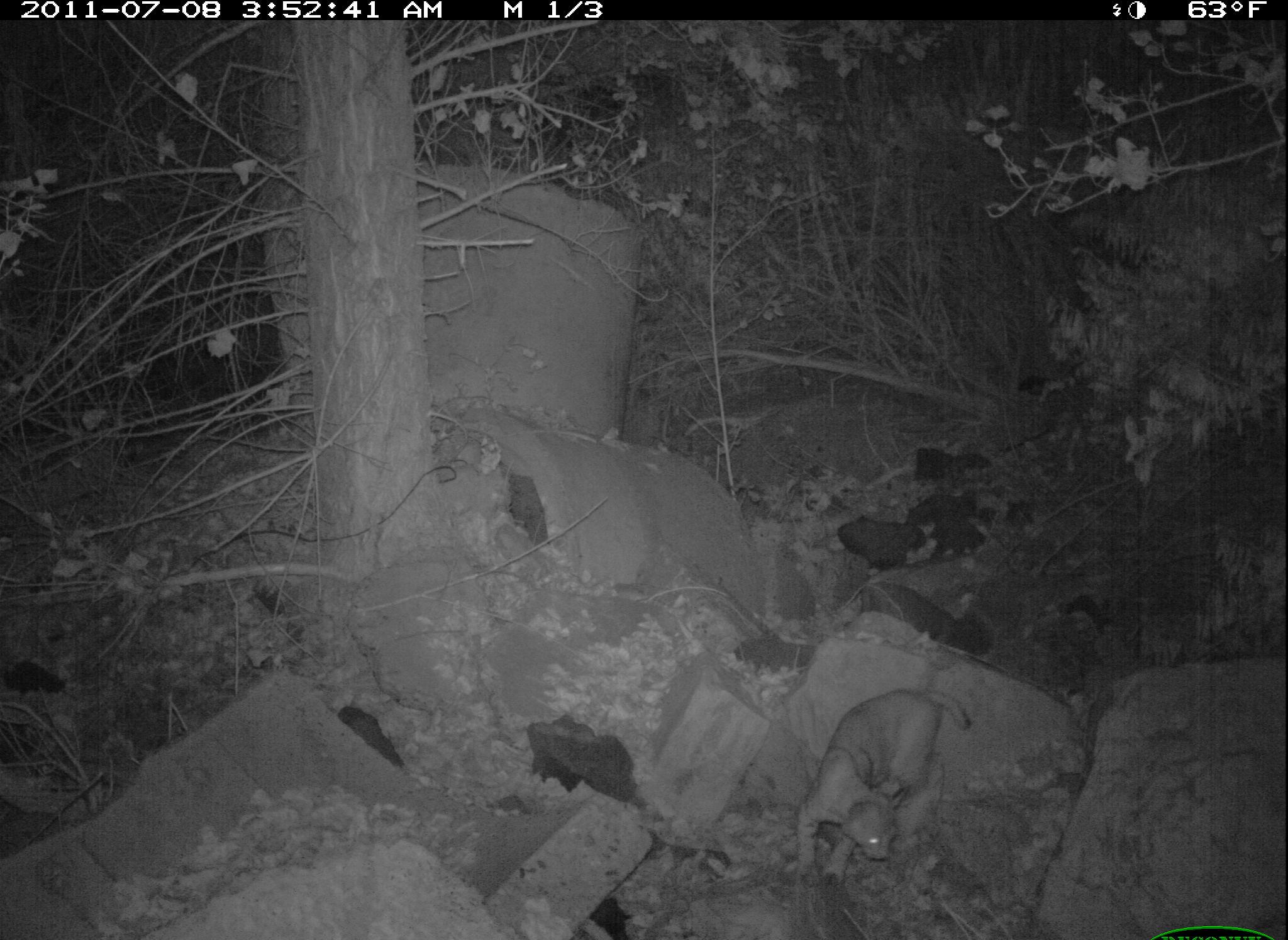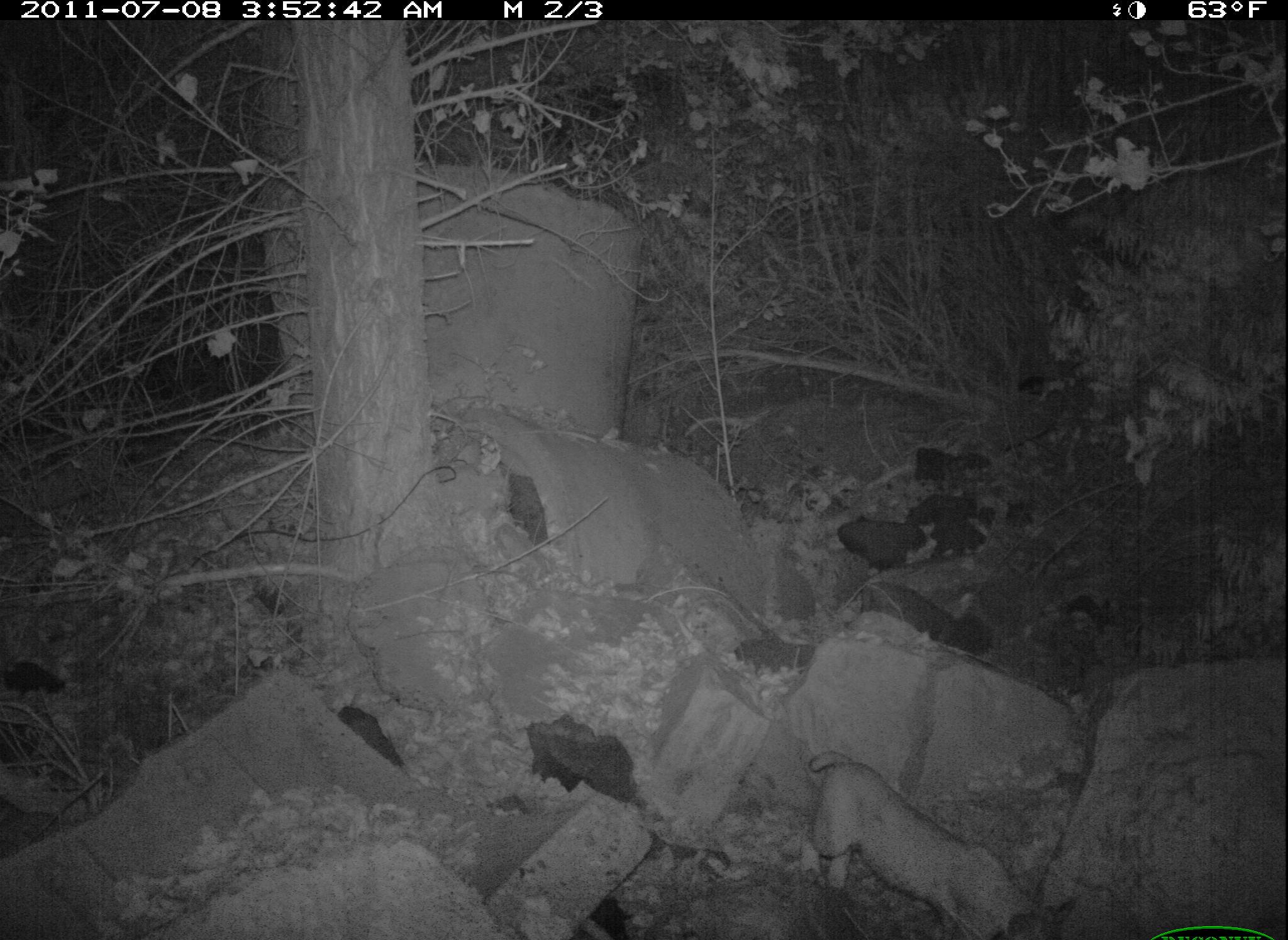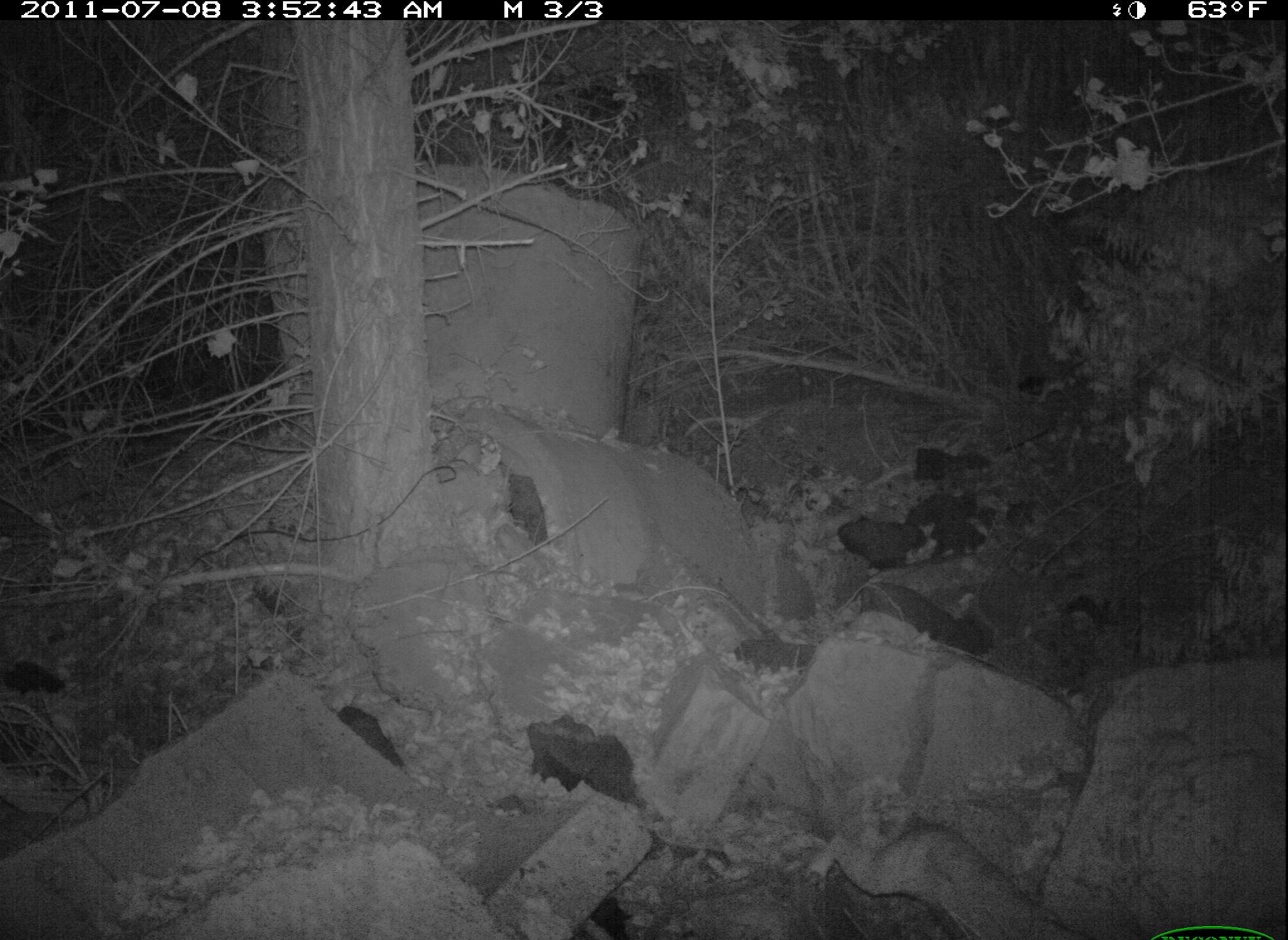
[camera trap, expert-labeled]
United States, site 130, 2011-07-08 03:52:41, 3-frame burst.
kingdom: Animalia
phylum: Chordata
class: Mammalia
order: Carnivora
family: Felidae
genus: Lynx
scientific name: Lynx rufus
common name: bobcat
Bobcat (Lynx rufus).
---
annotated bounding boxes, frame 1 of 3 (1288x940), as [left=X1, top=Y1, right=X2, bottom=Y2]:
bobcat: [left=787, top=665, right=985, bottom=894]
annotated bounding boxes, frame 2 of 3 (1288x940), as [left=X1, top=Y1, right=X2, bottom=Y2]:
bobcat: [left=794, top=742, right=1029, bottom=940]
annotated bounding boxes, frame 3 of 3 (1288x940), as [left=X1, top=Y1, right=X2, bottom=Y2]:
bobcat: [left=782, top=801, right=1117, bottom=940]